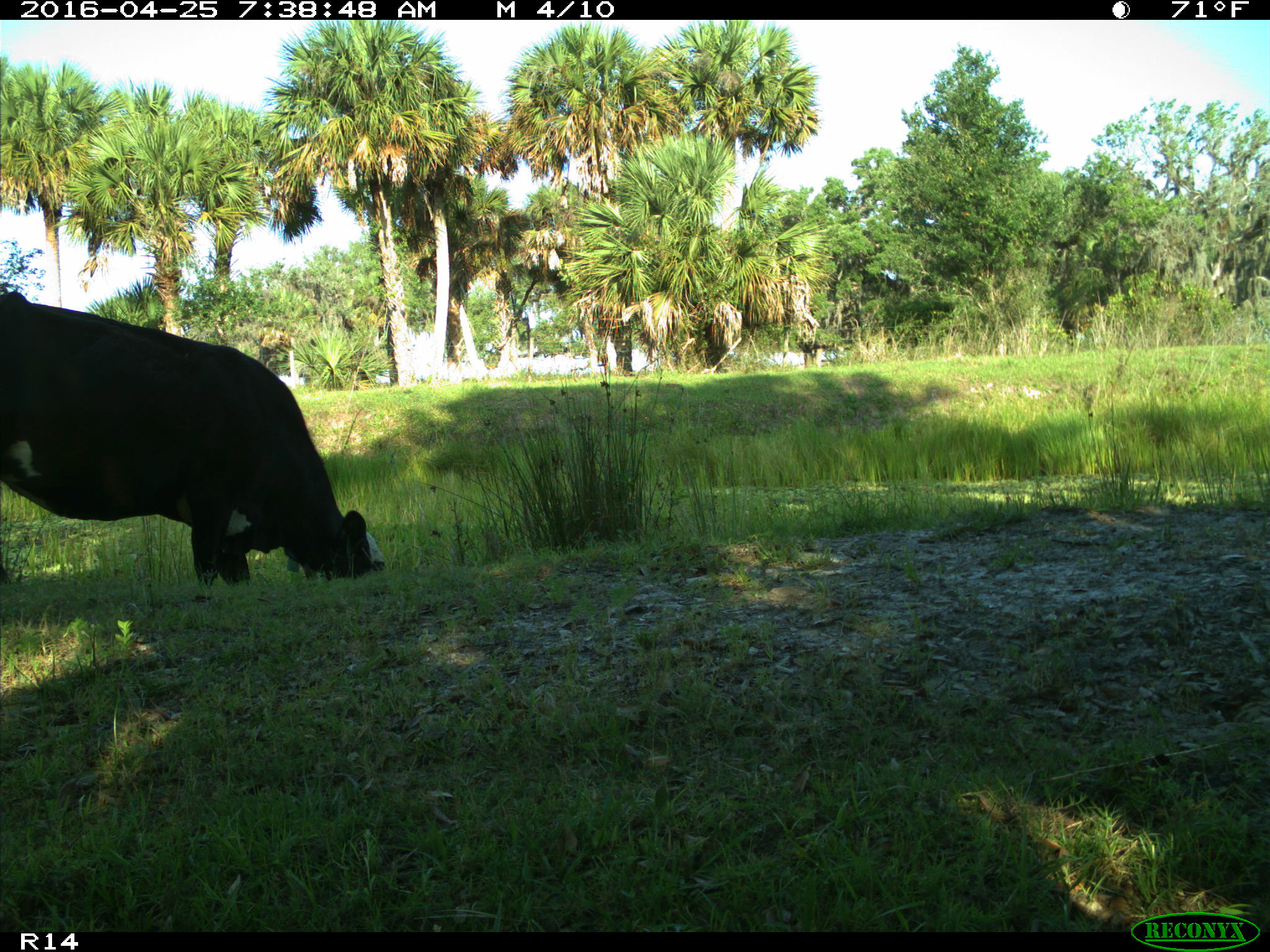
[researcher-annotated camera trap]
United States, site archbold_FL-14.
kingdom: Animalia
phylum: Chordata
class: Mammalia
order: Artiodactyla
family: Bovidae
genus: Bos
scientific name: Bos taurus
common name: domestic cow